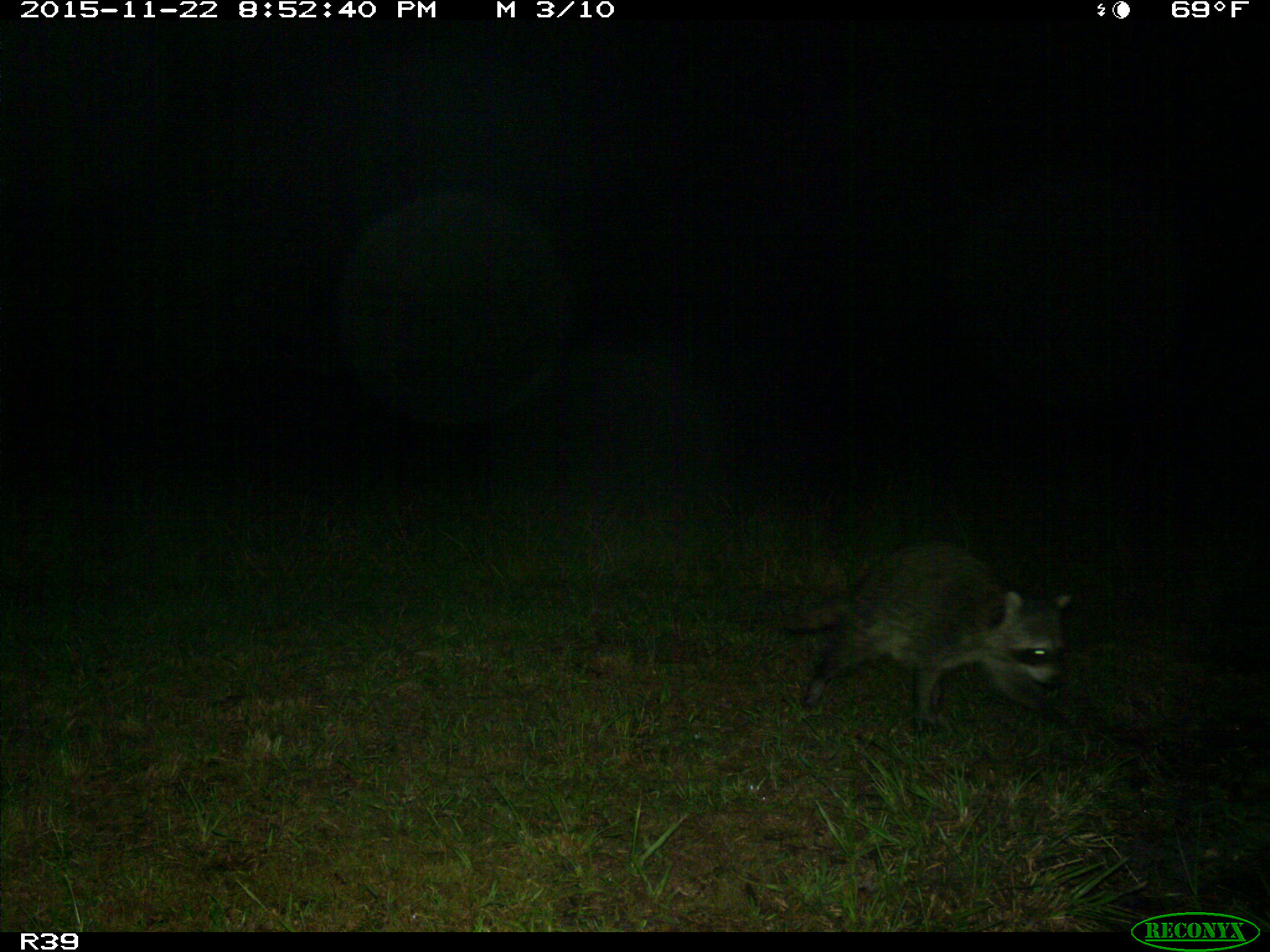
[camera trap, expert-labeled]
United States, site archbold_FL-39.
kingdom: Animalia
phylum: Chordata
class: Mammalia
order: Carnivora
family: Procyonidae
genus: Procyon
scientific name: Procyon lotor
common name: common raccoon